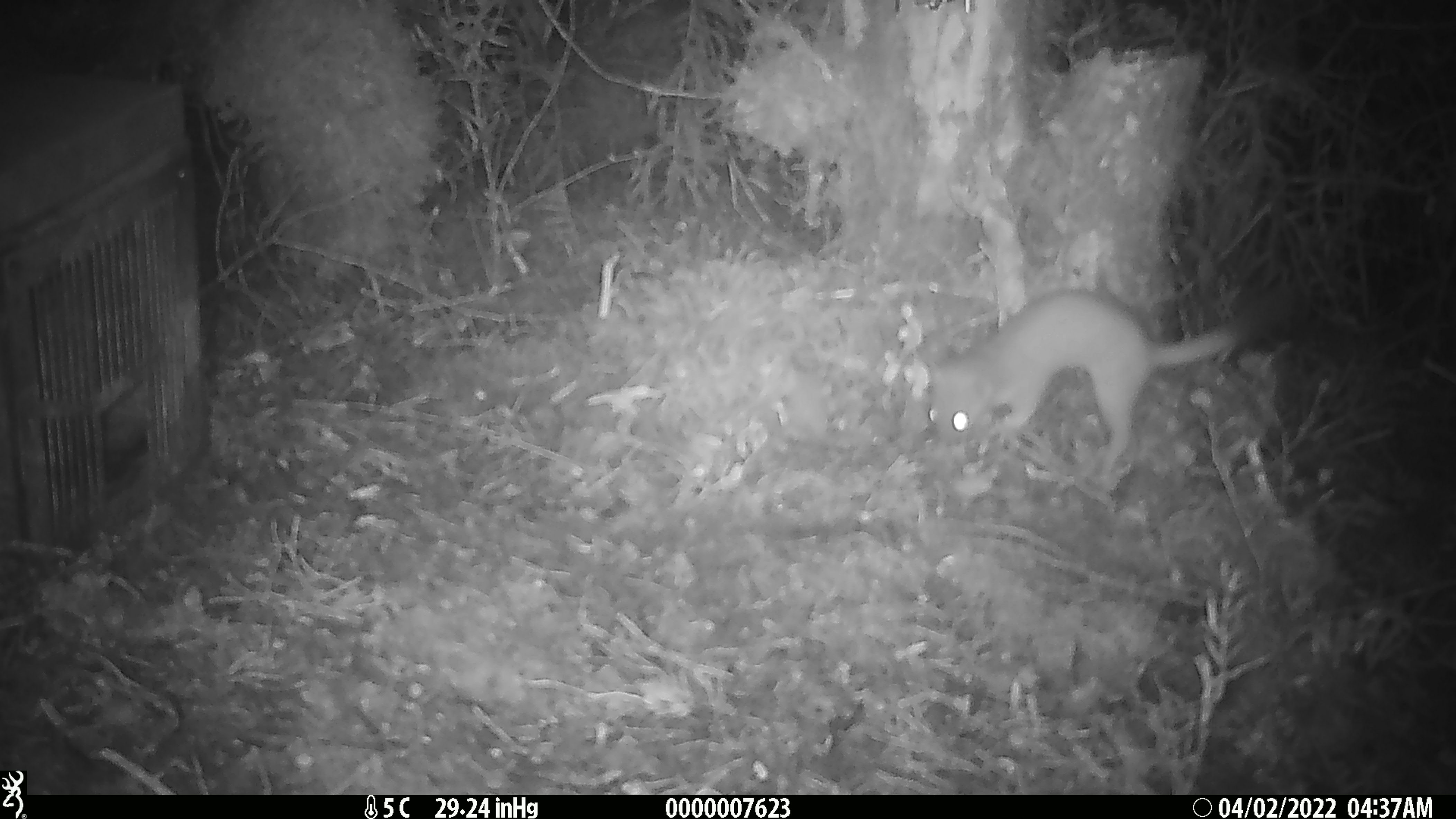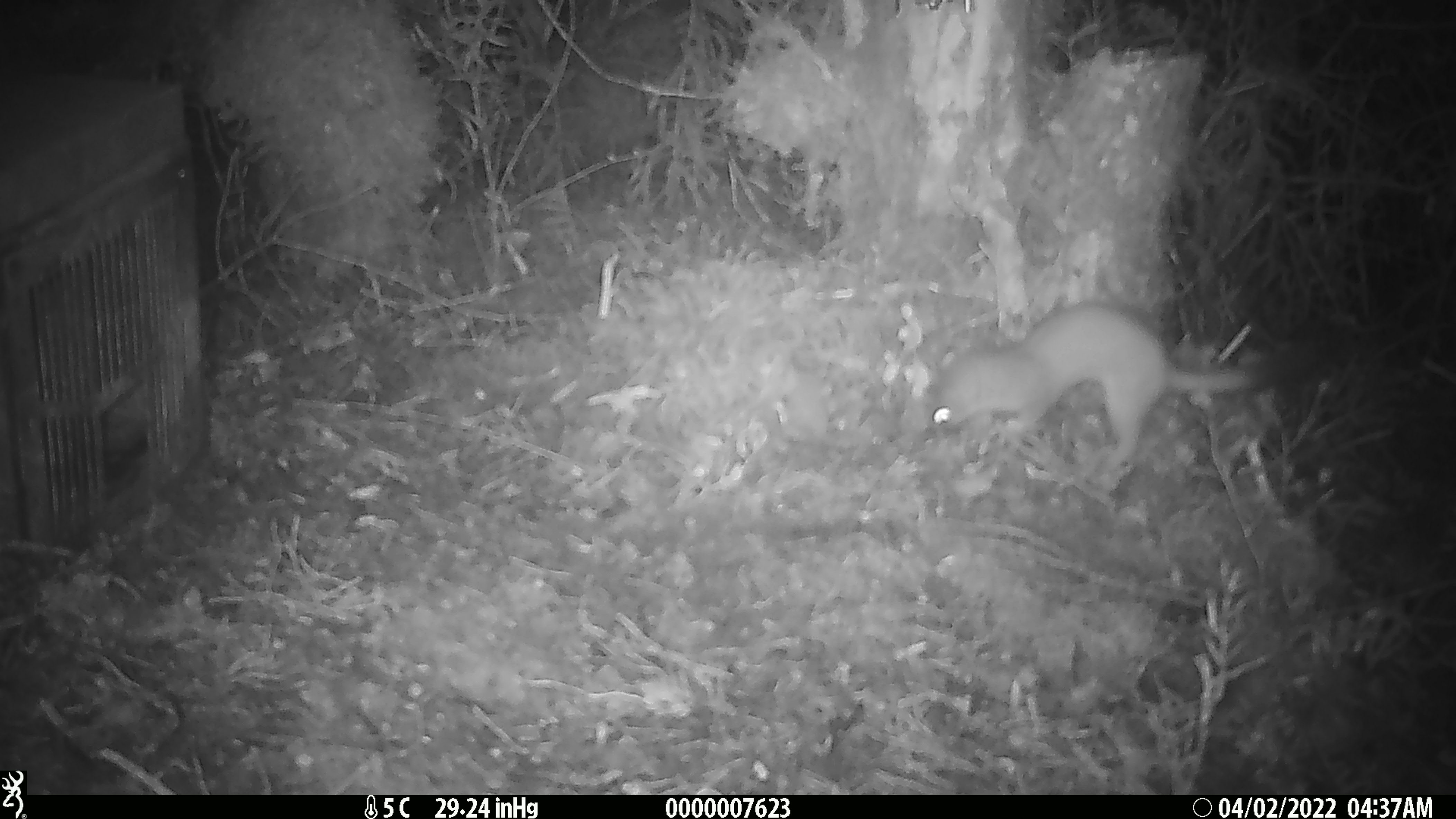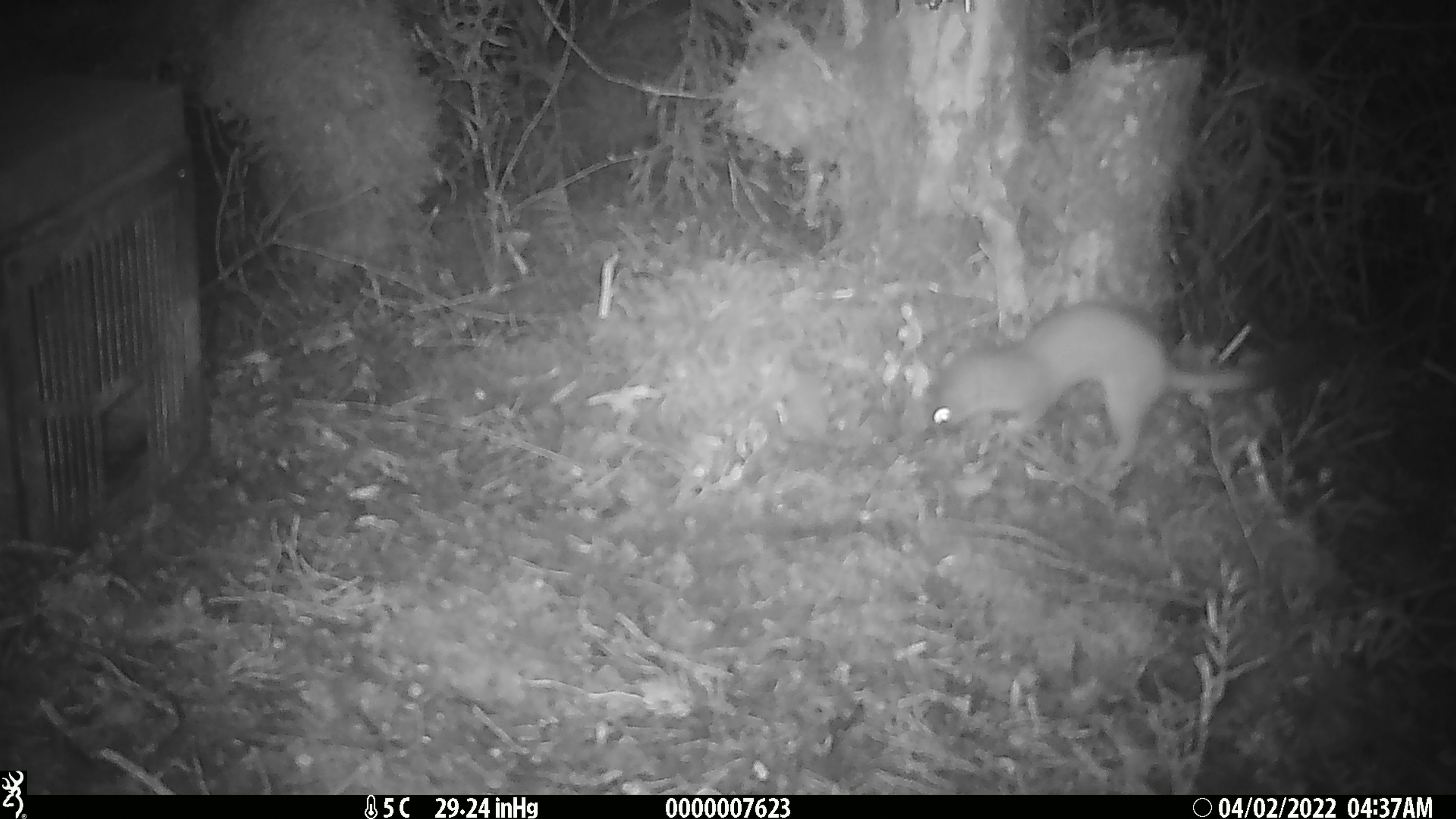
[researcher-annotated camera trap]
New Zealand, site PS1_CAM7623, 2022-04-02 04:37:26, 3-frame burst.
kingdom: Animalia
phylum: Chordata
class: Mammalia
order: Carnivora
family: Mustelidae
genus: Mustela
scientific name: Mustela erminea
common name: stoat